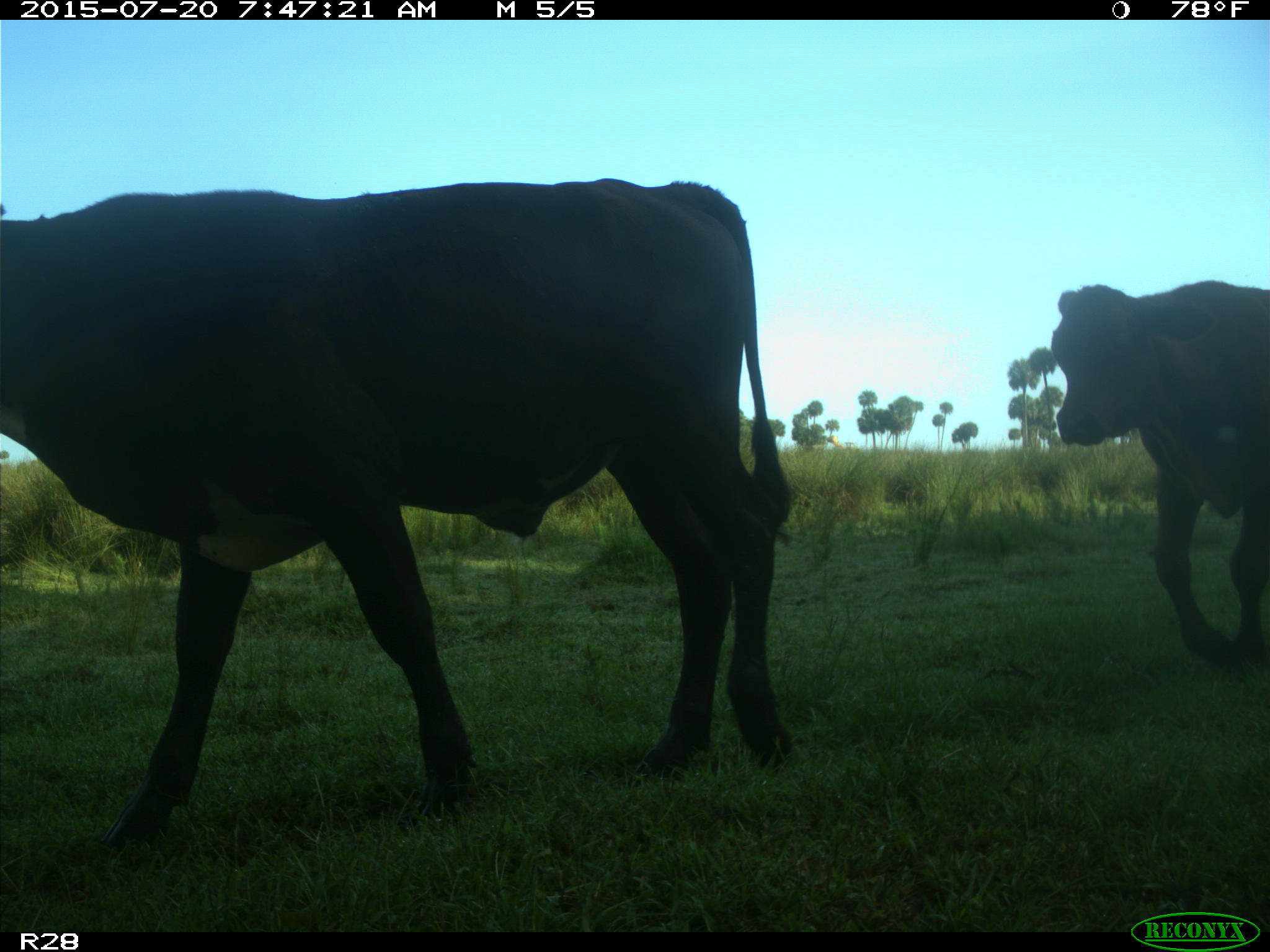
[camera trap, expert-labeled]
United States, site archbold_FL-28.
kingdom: Animalia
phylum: Chordata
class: Mammalia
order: Artiodactyla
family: Bovidae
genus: Bos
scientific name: Bos taurus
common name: domestic cow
Bos taurus (domestic cow).